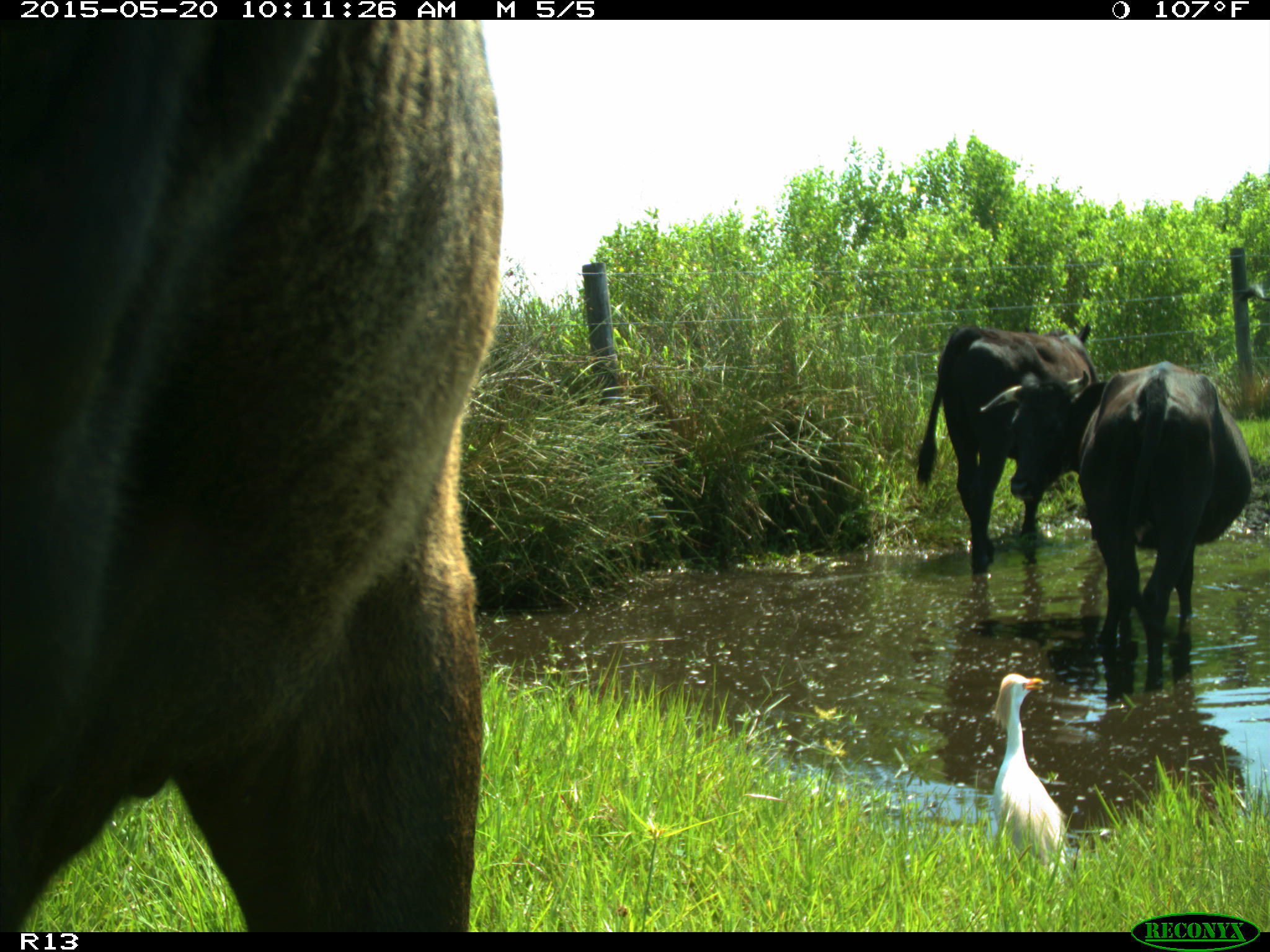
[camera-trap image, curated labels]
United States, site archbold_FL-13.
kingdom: Animalia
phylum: Chordata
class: Mammalia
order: Artiodactyla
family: Bovidae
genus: Bos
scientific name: Bos taurus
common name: domestic cow